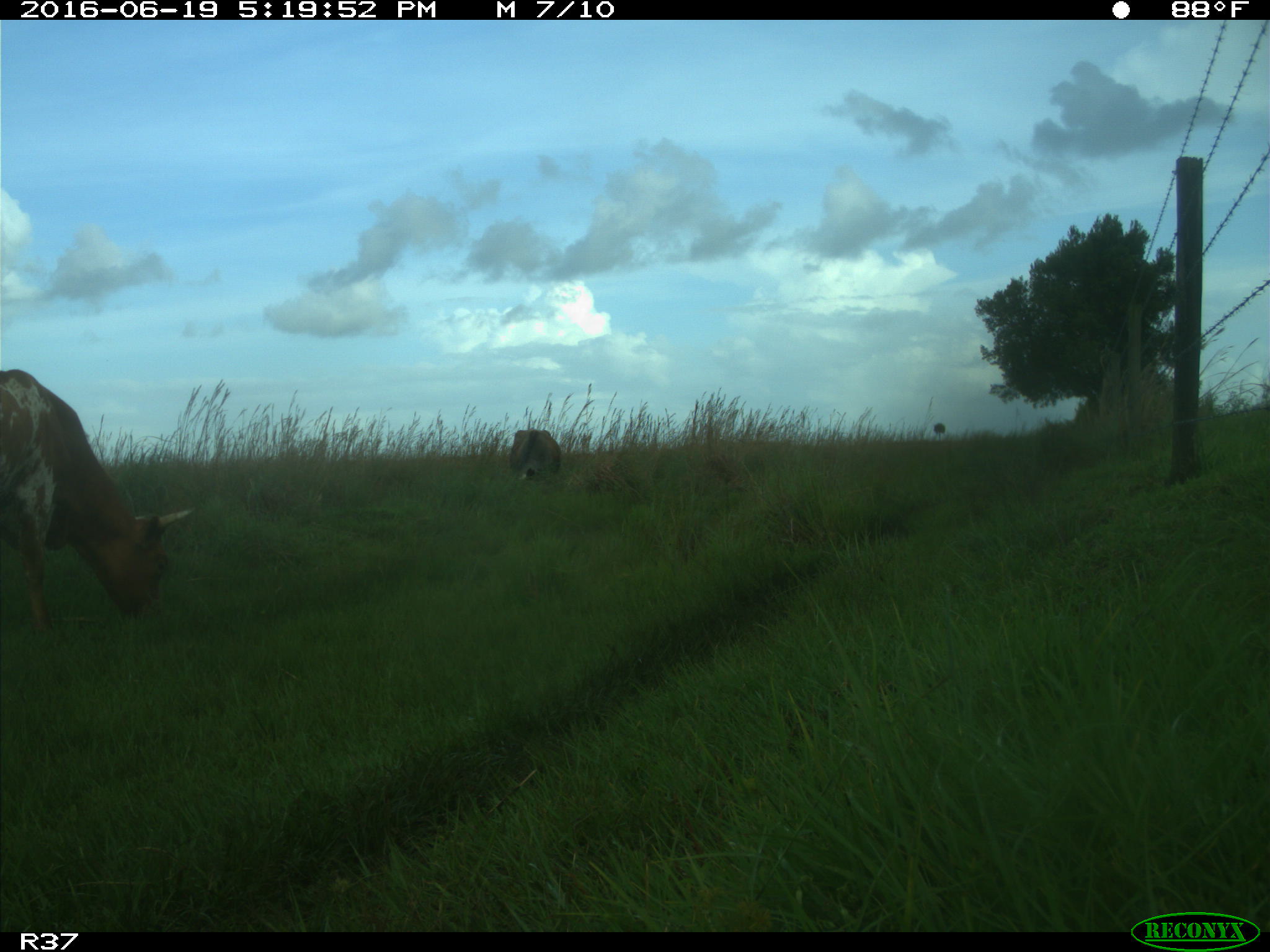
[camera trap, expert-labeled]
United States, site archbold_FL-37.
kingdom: Animalia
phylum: Chordata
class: Mammalia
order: Artiodactyla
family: Bovidae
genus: Bos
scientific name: Bos taurus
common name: domestic cow